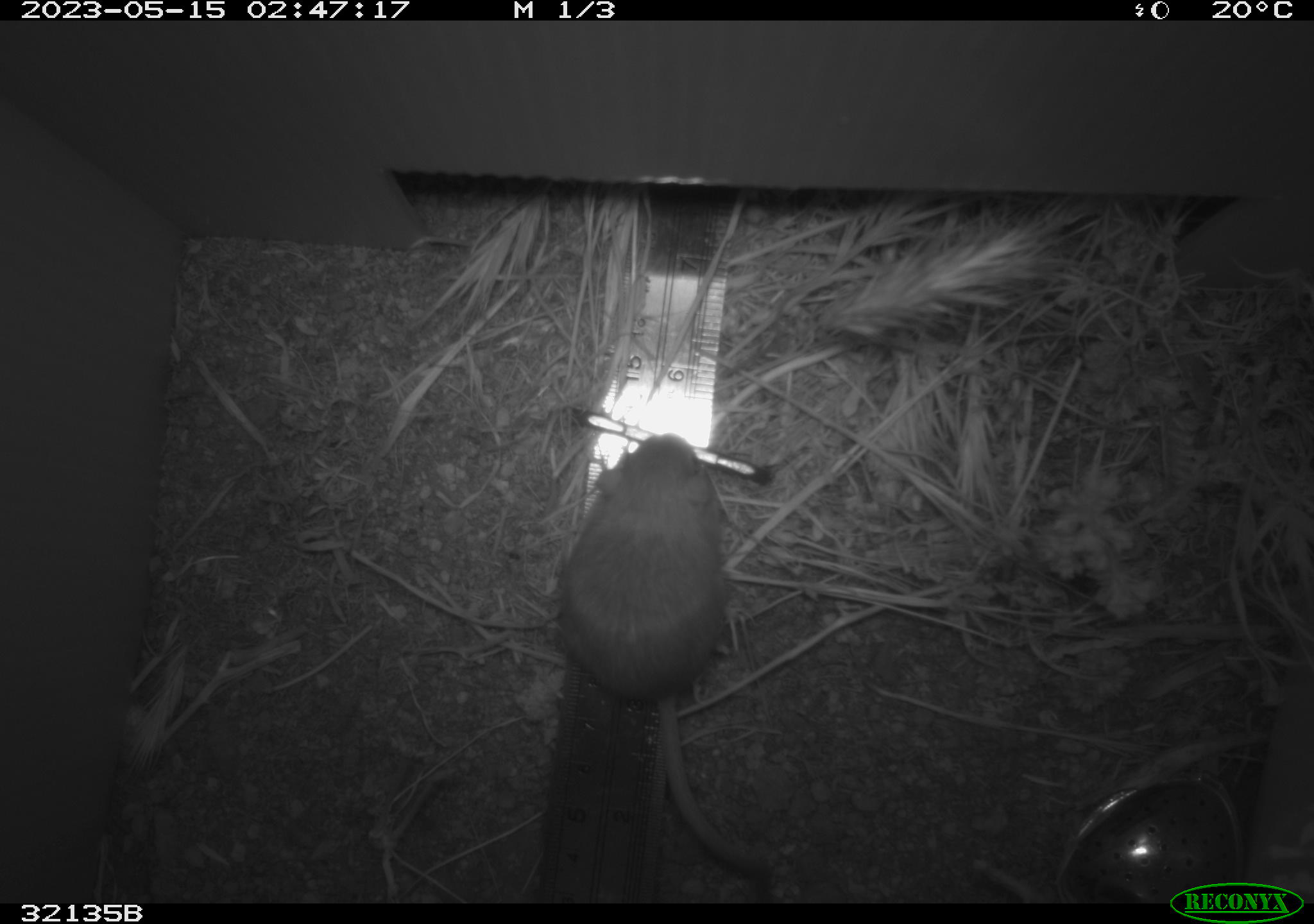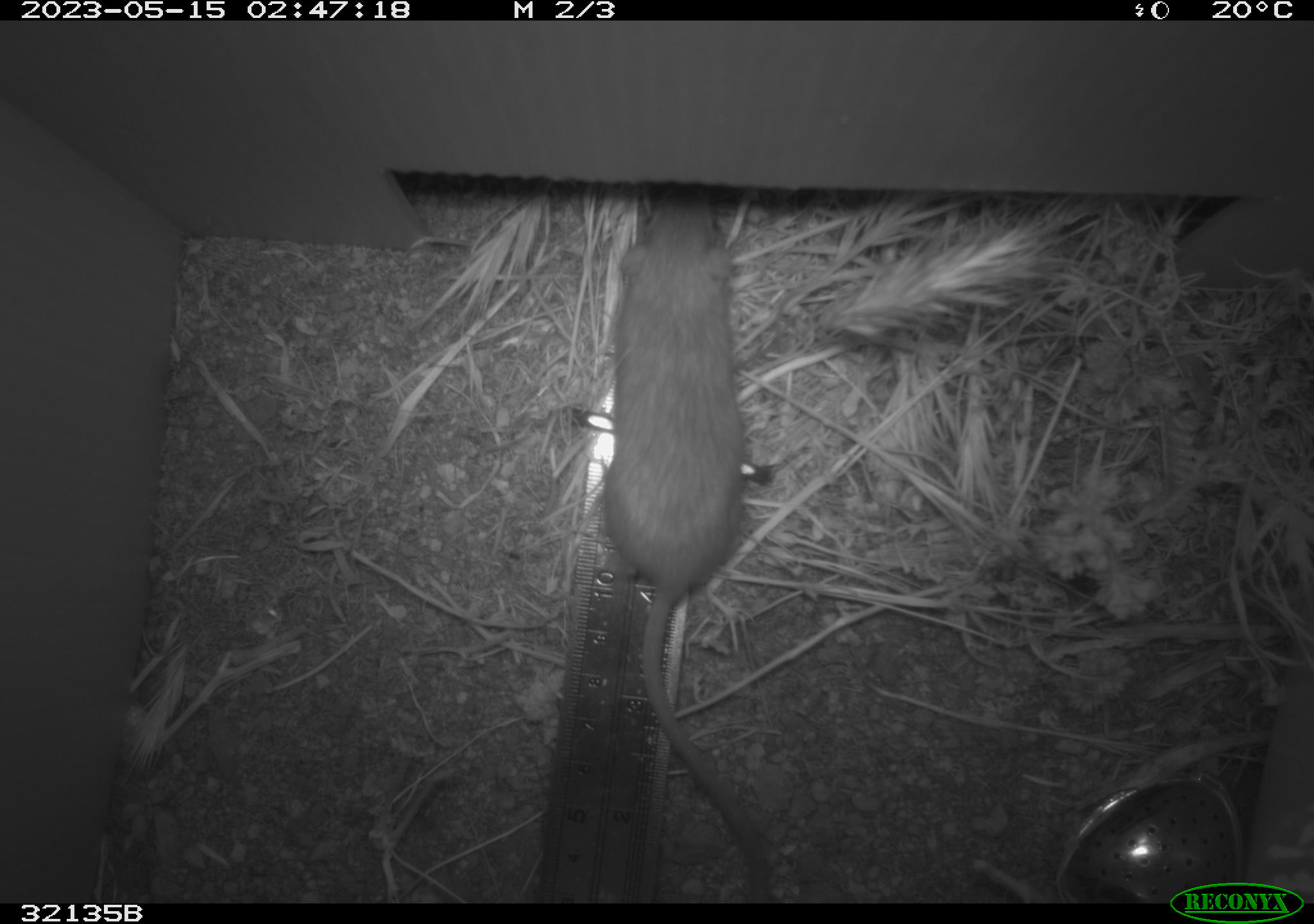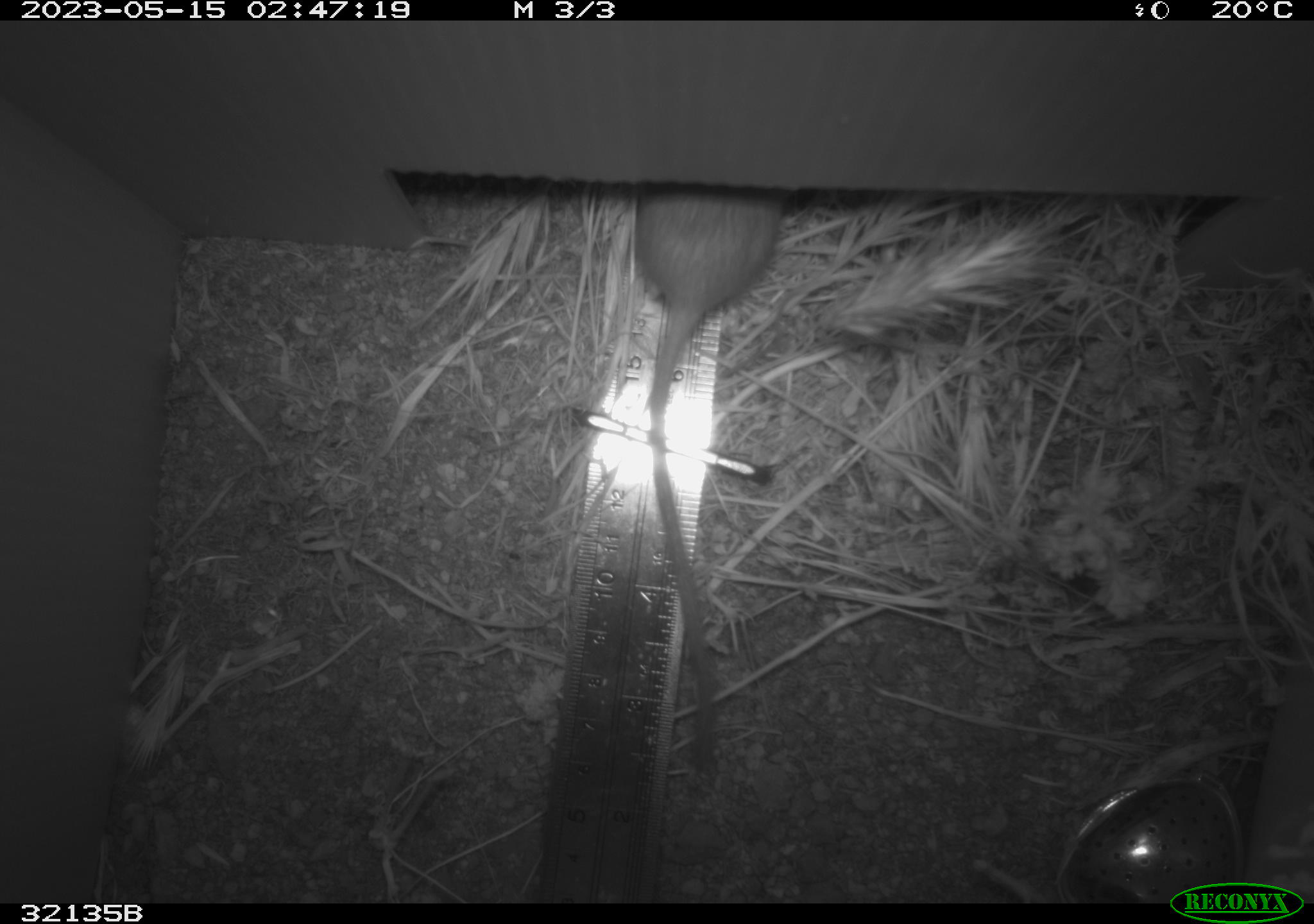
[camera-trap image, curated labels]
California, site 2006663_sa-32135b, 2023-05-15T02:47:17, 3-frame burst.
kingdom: Animalia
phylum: Chordata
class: Mammalia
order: Rodentia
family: Heteromyidae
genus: Chaetodipus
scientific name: Chaetodipus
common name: pocket mouse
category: chaetodipus species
Chaetodipus species (pocket mouse) (Chaetodipus).